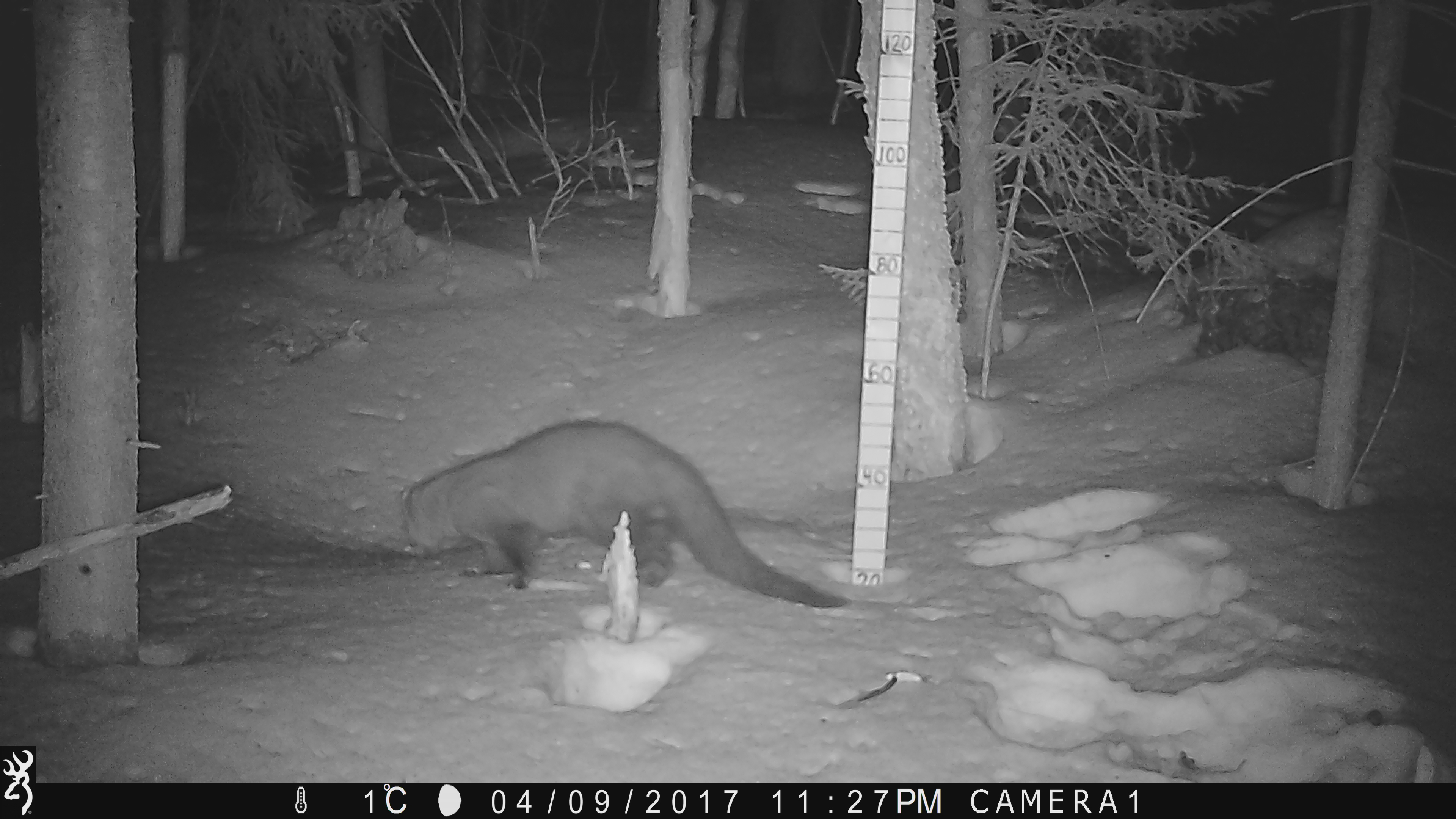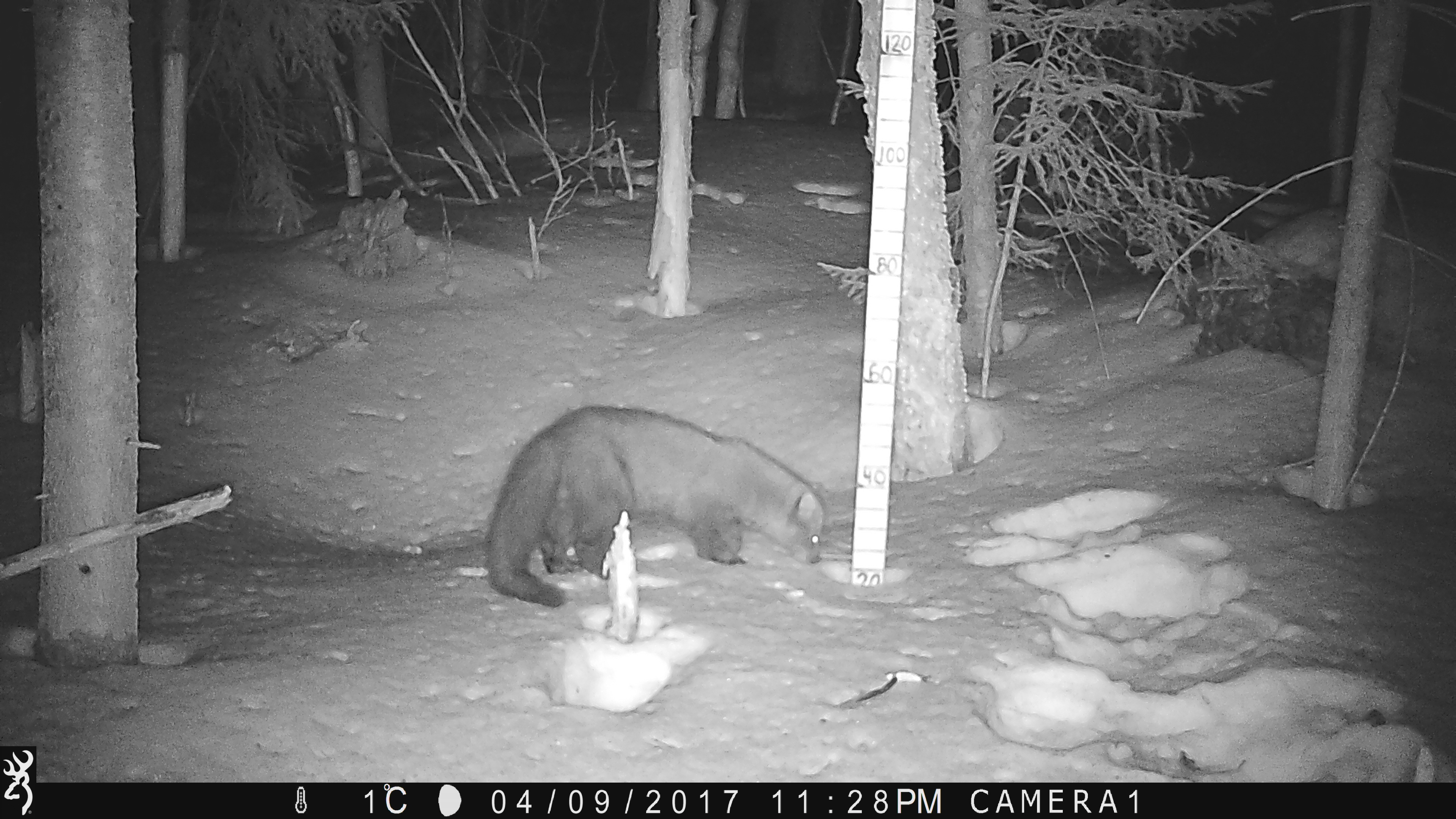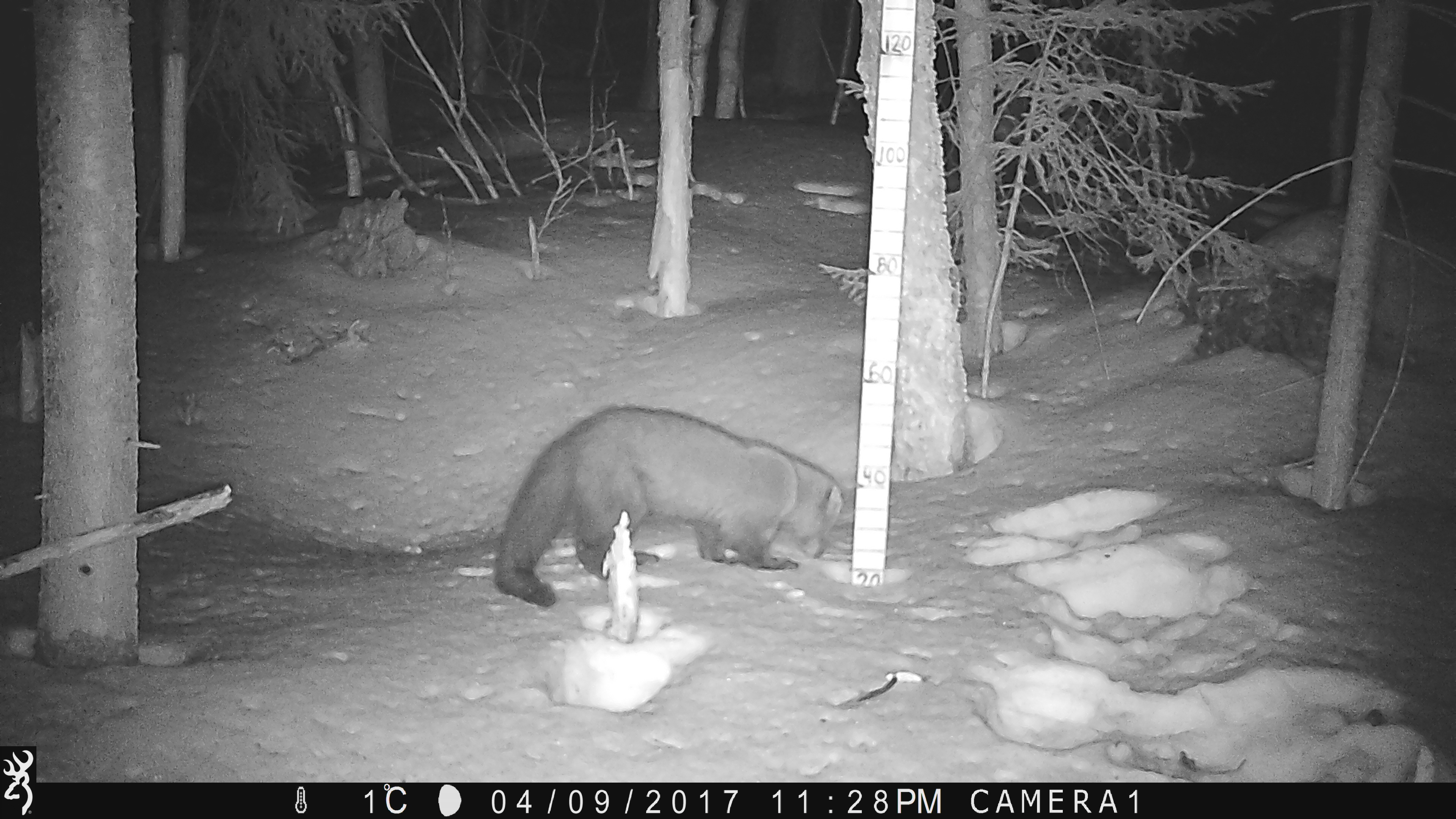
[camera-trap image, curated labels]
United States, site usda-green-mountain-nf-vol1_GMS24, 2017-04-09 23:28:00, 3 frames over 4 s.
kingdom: Animalia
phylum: Chordata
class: Mammalia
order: Carnivora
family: Mustelidae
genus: Pekania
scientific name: Pekania pennanti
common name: fisher